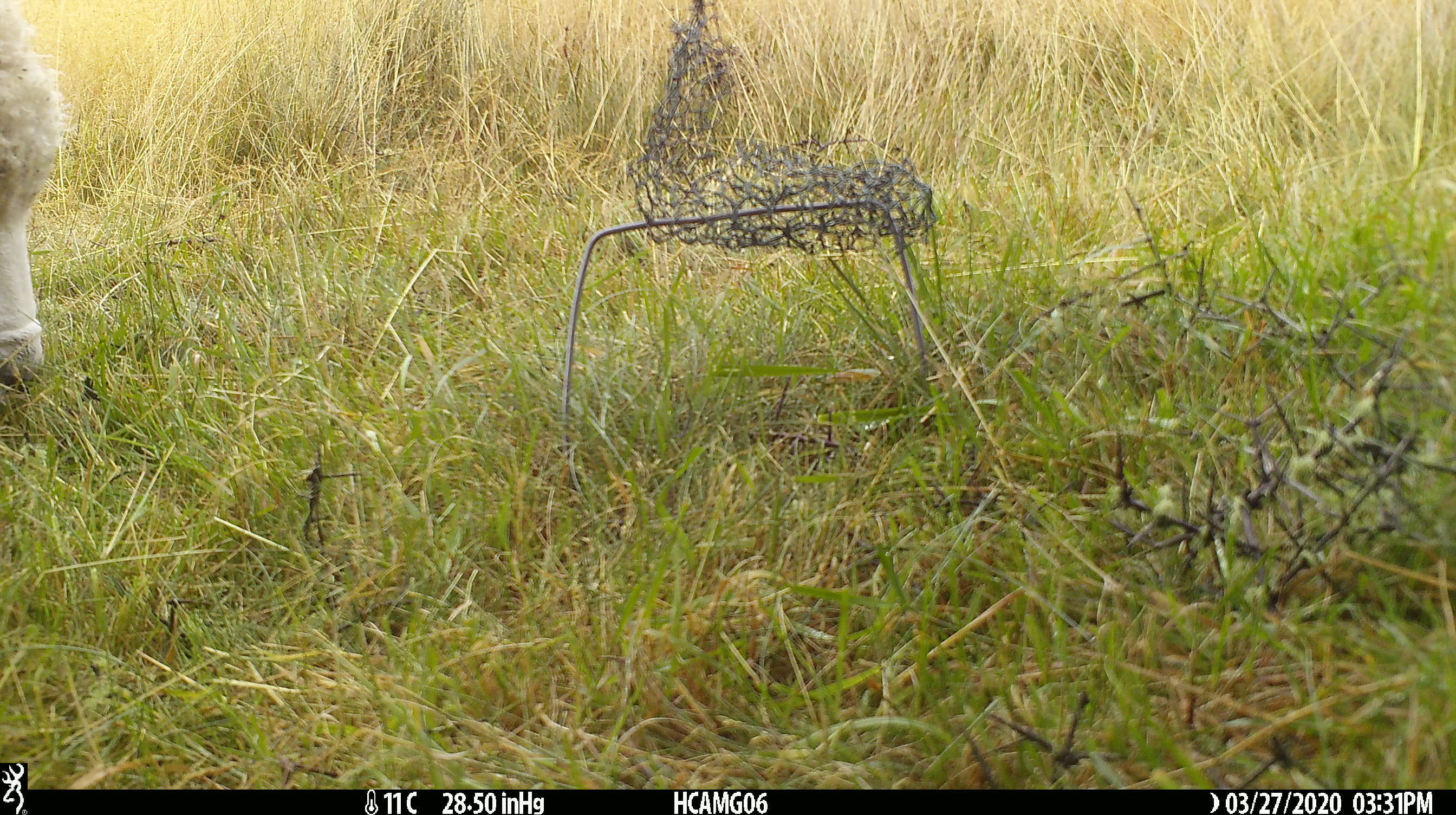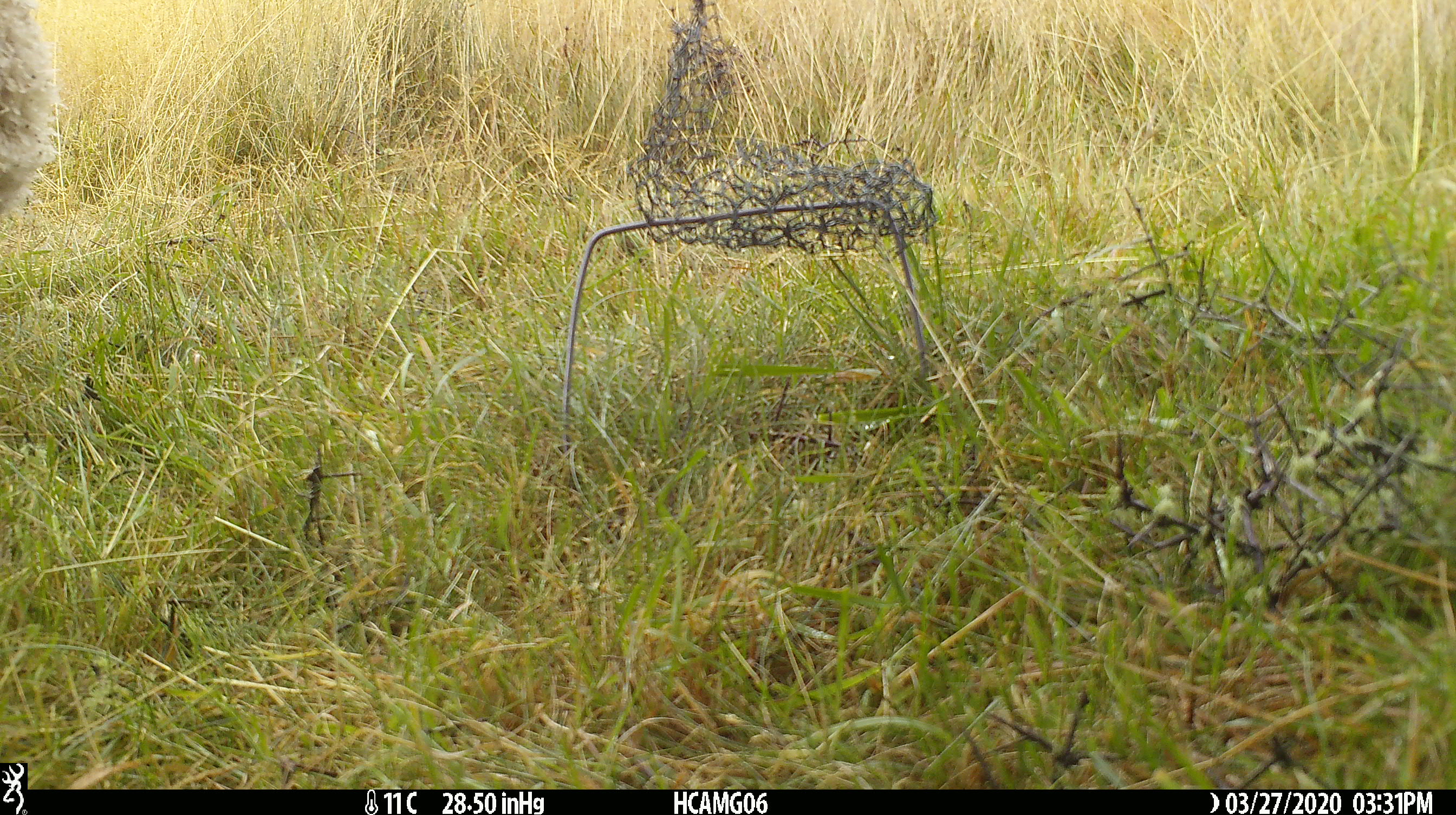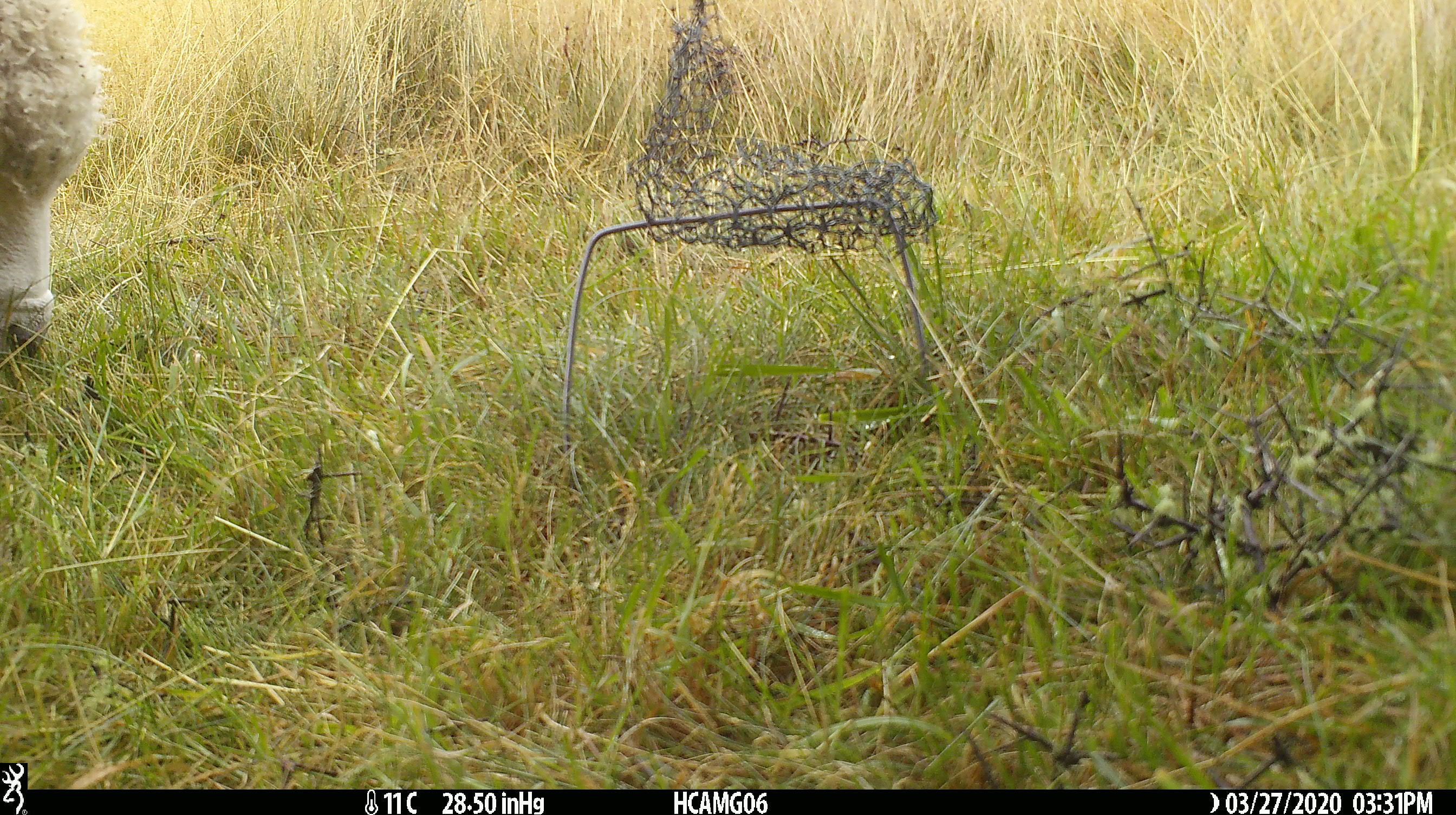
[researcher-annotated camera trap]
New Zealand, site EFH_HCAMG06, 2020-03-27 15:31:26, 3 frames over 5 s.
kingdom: Animalia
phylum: Chordata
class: Mammalia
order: Artiodactyla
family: Bovidae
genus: Ovis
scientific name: Ovis aries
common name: domestic sheep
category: sheep